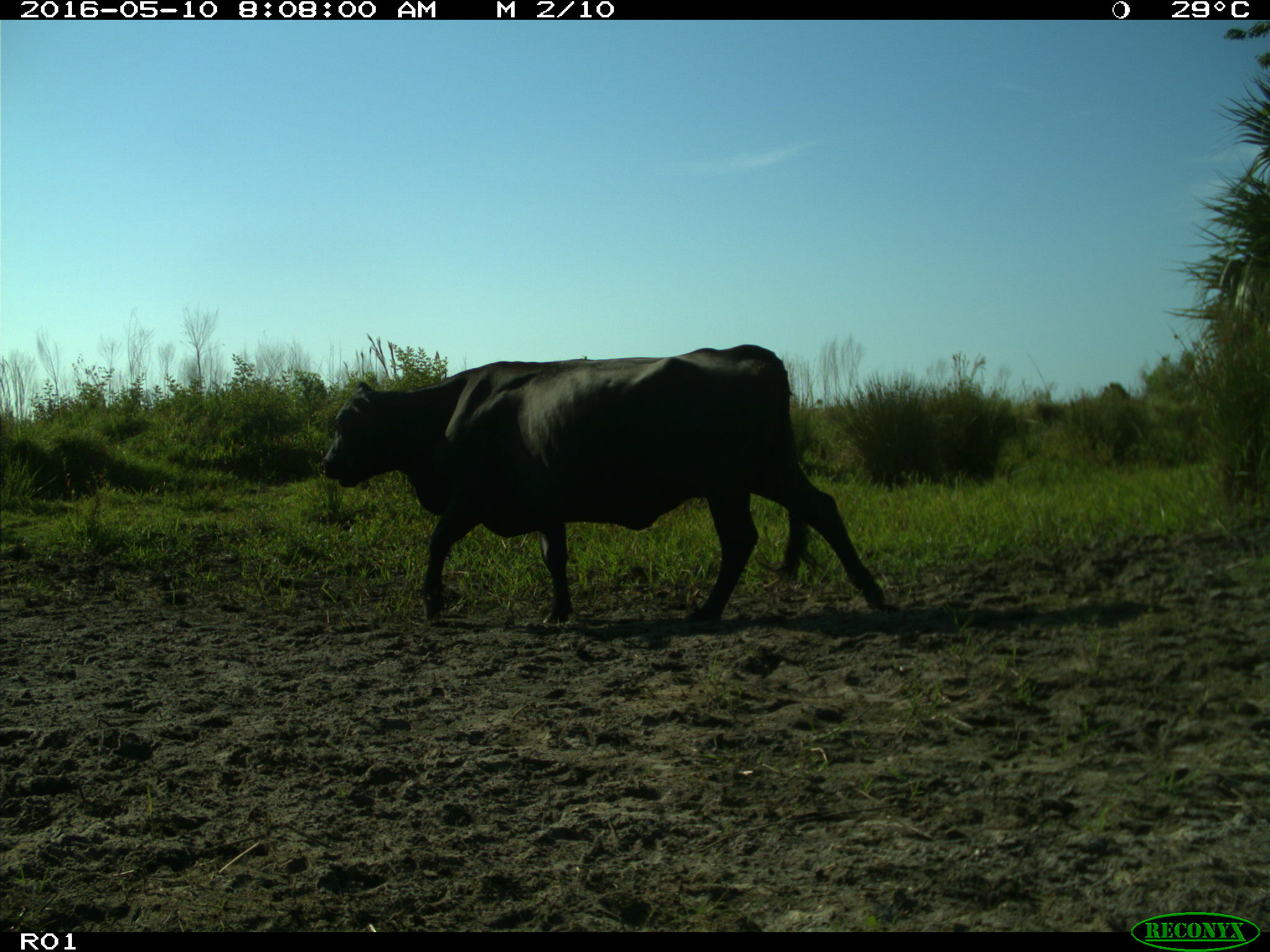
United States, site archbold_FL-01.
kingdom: Animalia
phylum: Chordata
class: Mammalia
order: Artiodactyla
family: Bovidae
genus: Bos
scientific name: Bos taurus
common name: domestic cow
Bos taurus (domestic cow).